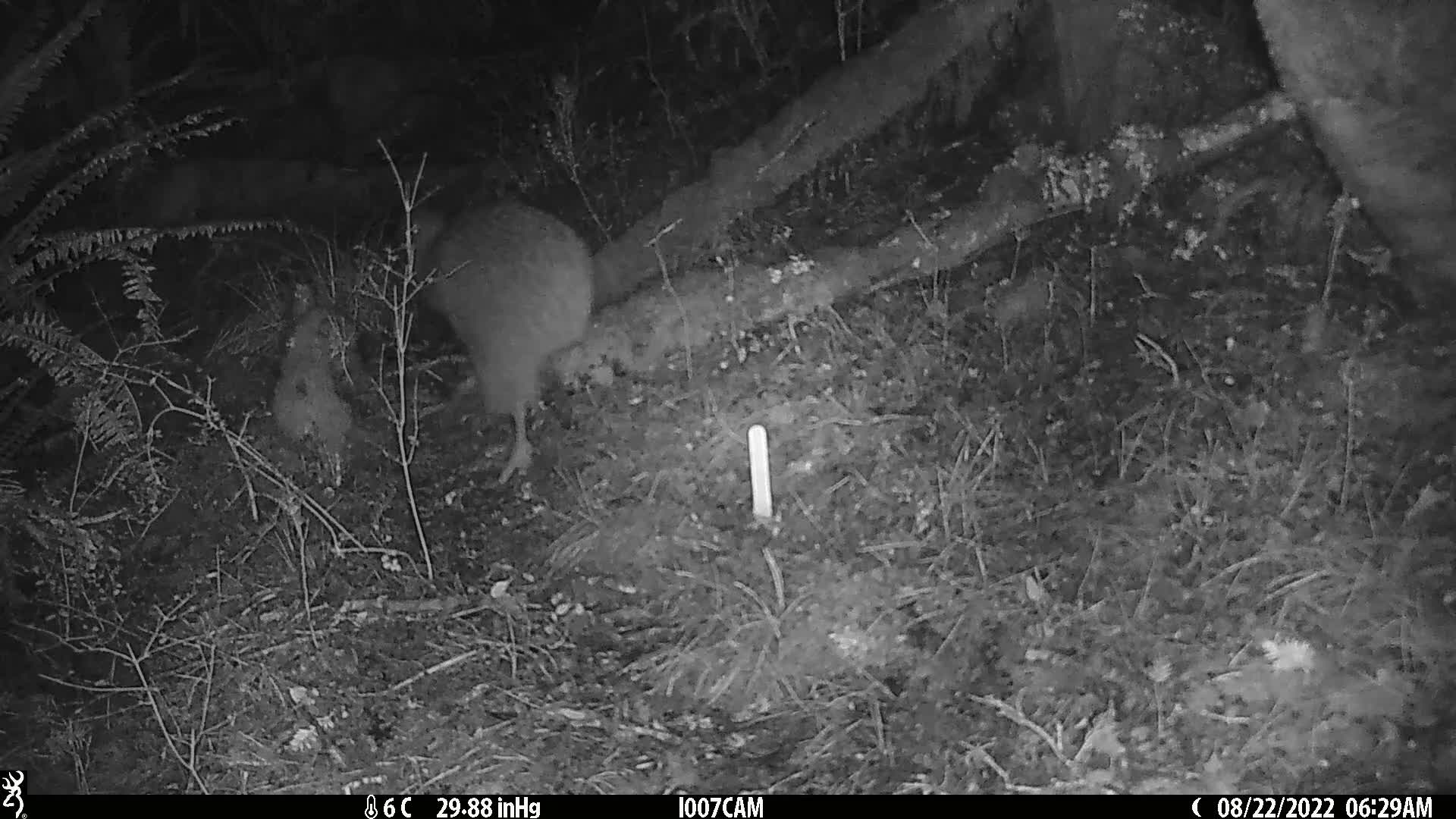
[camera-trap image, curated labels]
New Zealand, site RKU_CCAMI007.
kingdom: Animalia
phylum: Chordata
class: Aves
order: Apterygiformes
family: Apterygidae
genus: Apteryx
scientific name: Apteryx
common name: kiwi